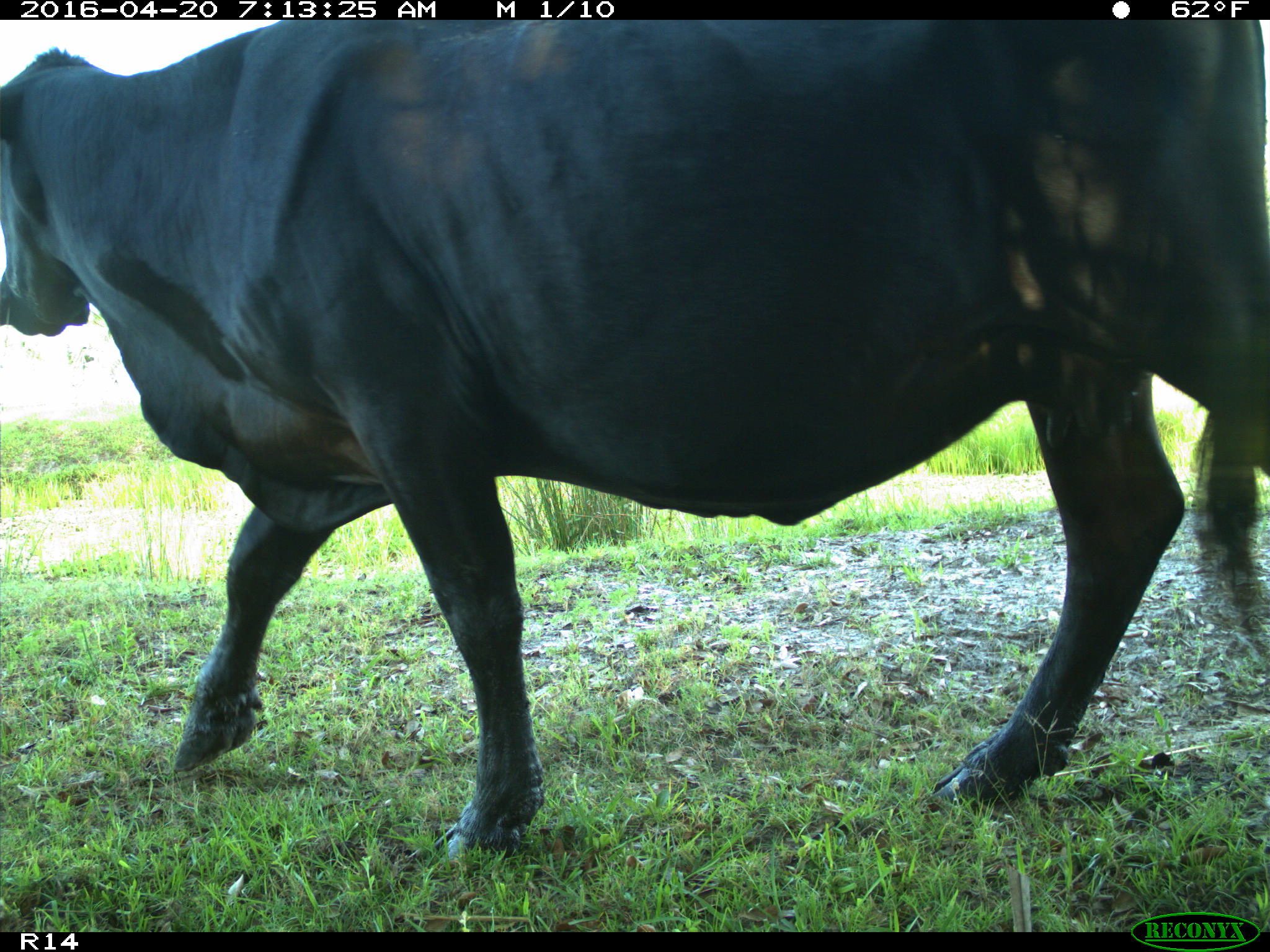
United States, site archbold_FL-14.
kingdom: Animalia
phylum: Chordata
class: Mammalia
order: Artiodactyla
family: Bovidae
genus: Bos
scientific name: Bos taurus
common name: domestic cow